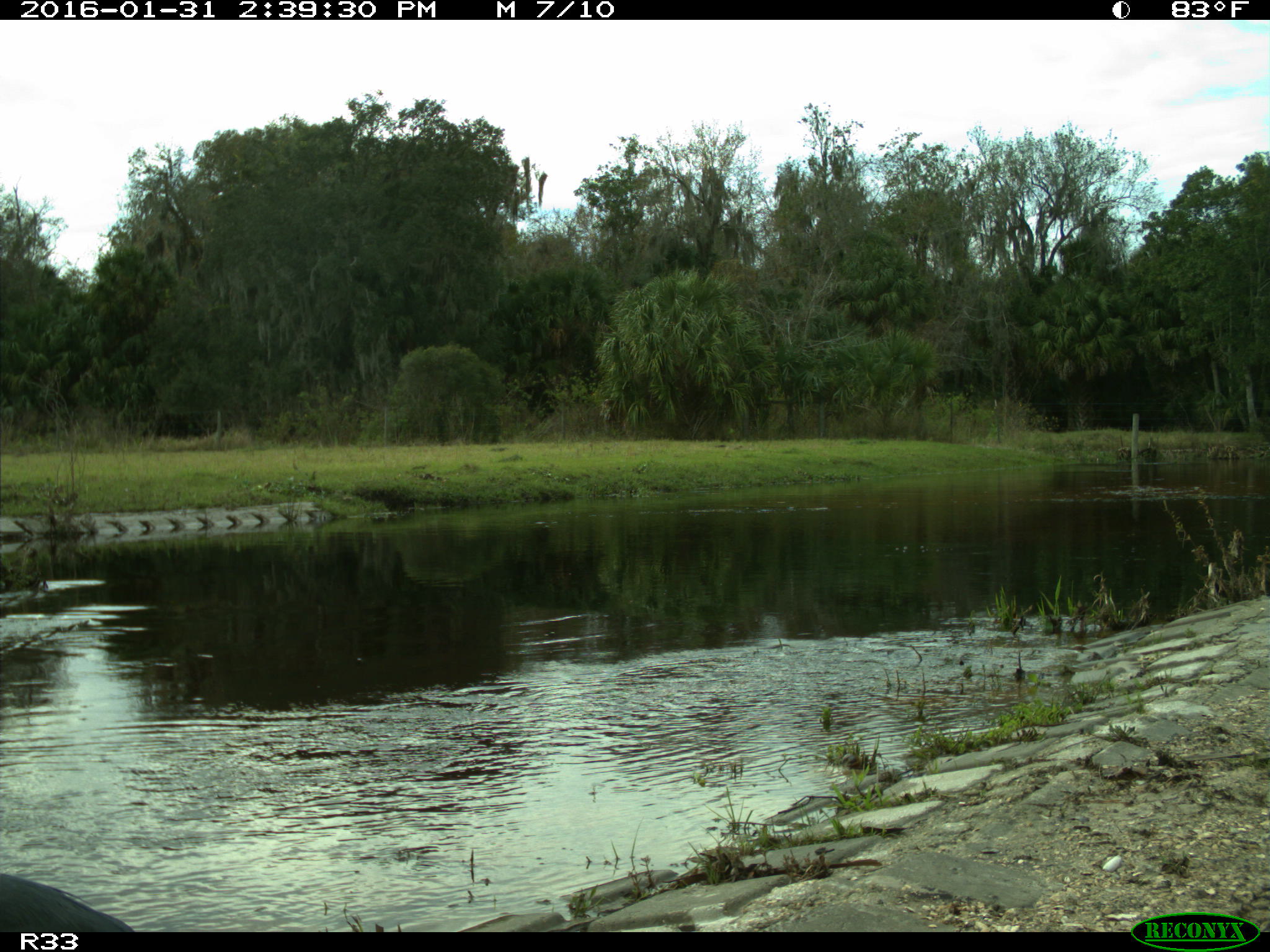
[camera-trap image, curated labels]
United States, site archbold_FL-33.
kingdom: Animalia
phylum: Chordata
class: Aves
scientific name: Aves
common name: birds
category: unidentified bird